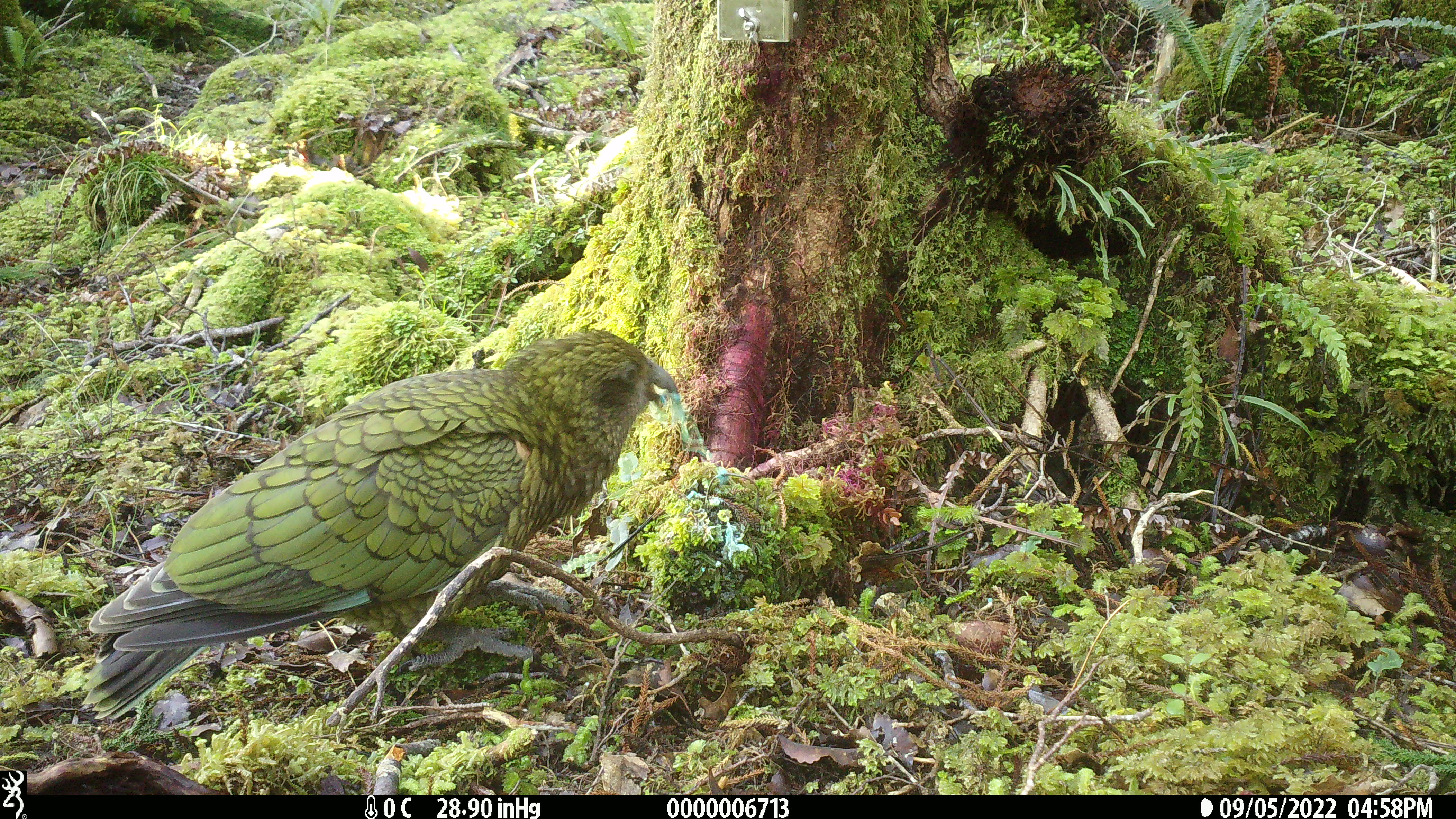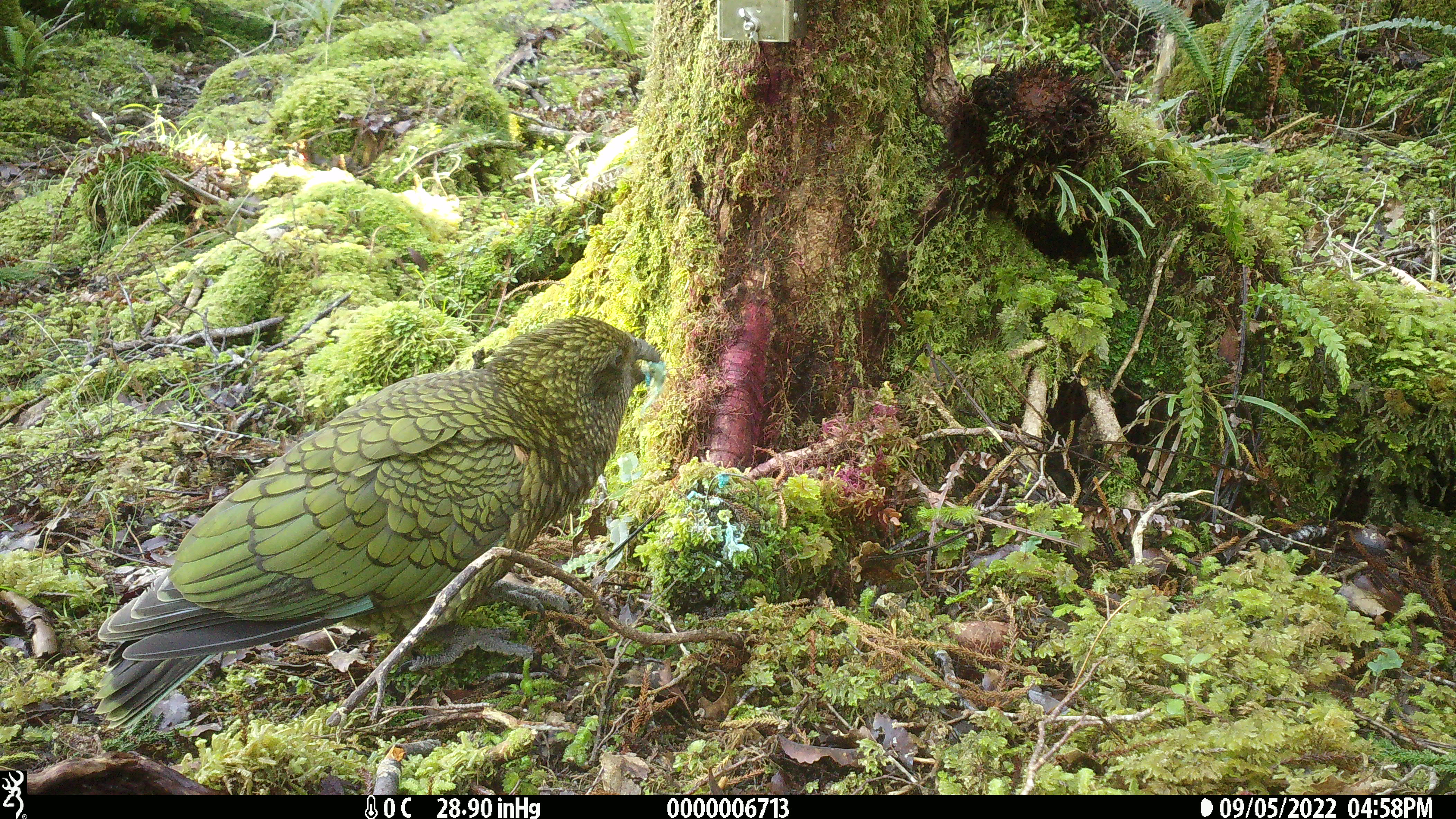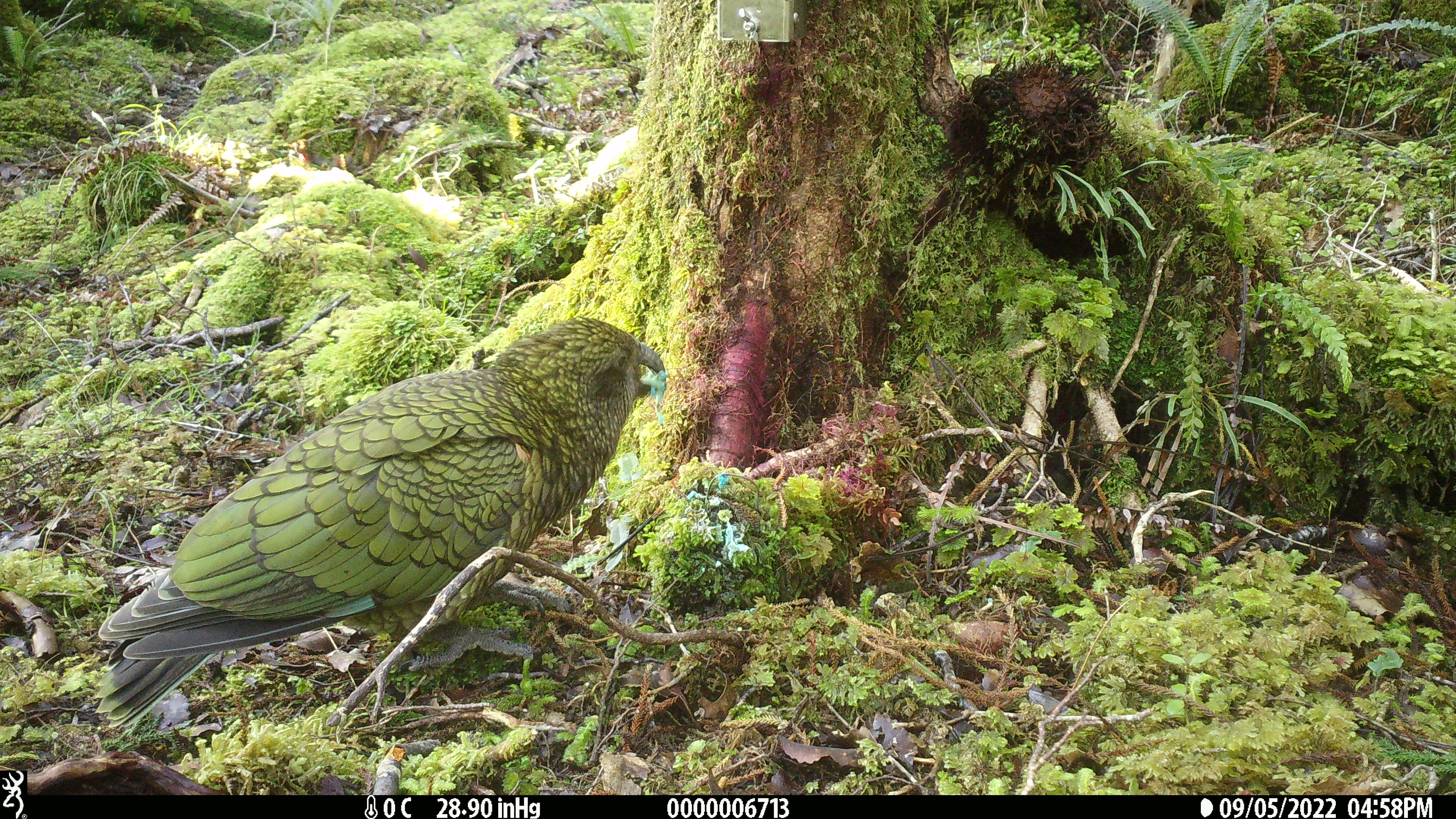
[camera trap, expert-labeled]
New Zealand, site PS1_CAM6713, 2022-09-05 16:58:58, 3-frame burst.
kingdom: Animalia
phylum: Chordata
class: Aves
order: Psittaciformes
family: Strigopidae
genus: Nestor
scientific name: Nestor notabilis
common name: kea